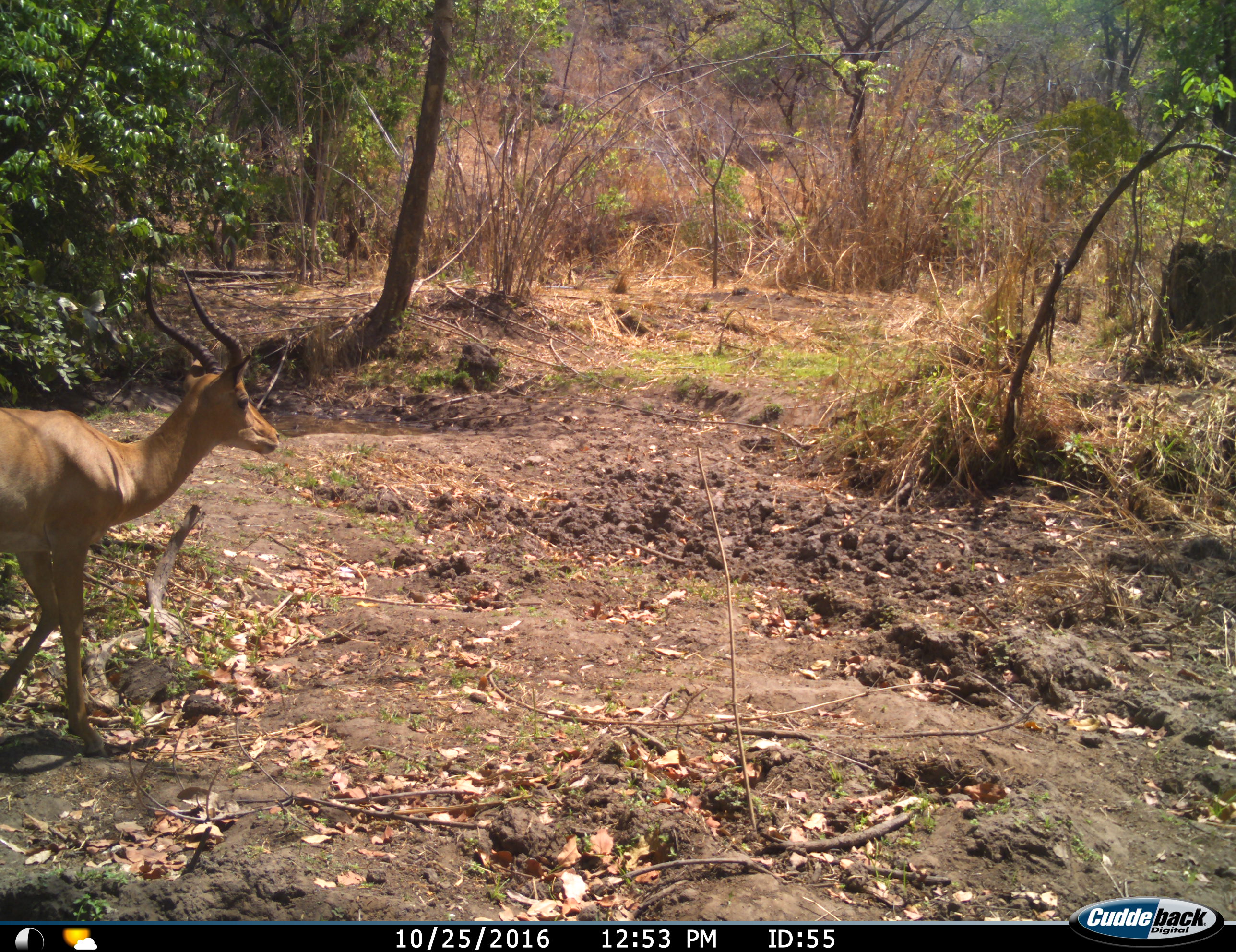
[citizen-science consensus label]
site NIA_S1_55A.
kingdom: Animalia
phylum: Chordata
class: Mammalia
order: Artiodactyla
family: Bovidae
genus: Aepyceros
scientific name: Aepyceros melampus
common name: impala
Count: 1.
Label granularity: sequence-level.